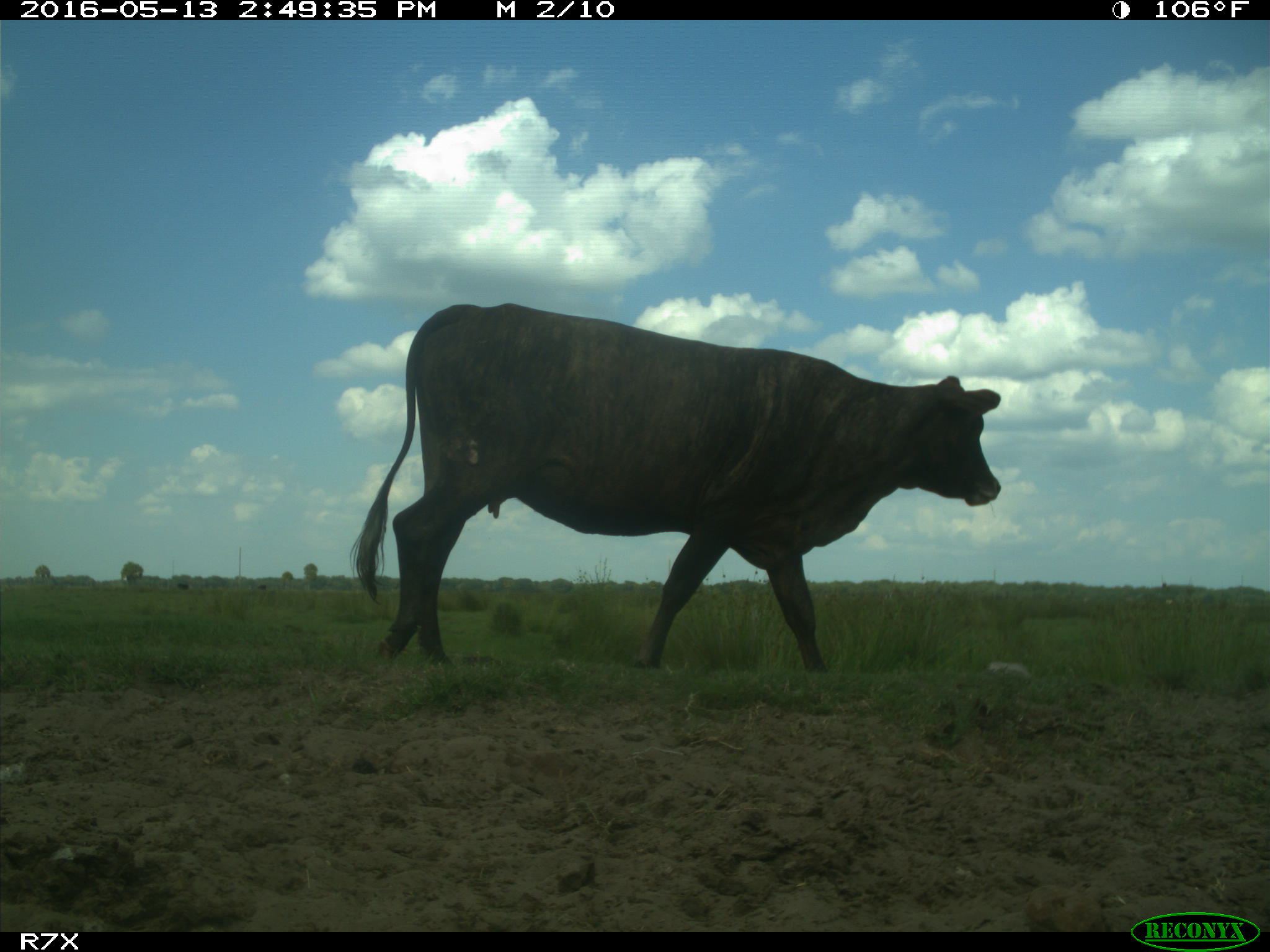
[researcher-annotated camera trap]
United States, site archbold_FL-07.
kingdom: Animalia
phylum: Chordata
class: Mammalia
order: Artiodactyla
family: Bovidae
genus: Bos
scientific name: Bos taurus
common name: domestic cow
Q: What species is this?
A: Bos taurus (domestic cow).